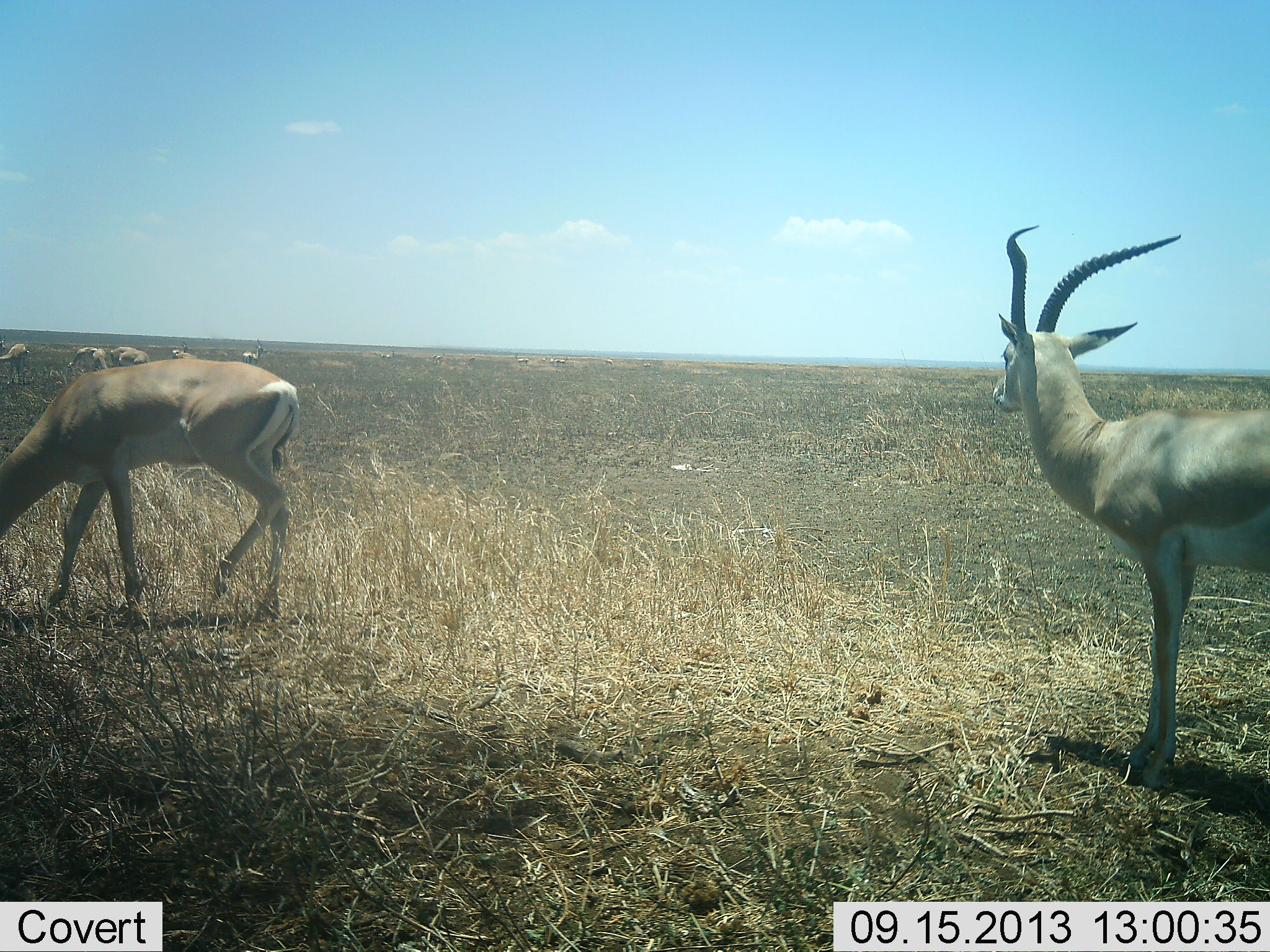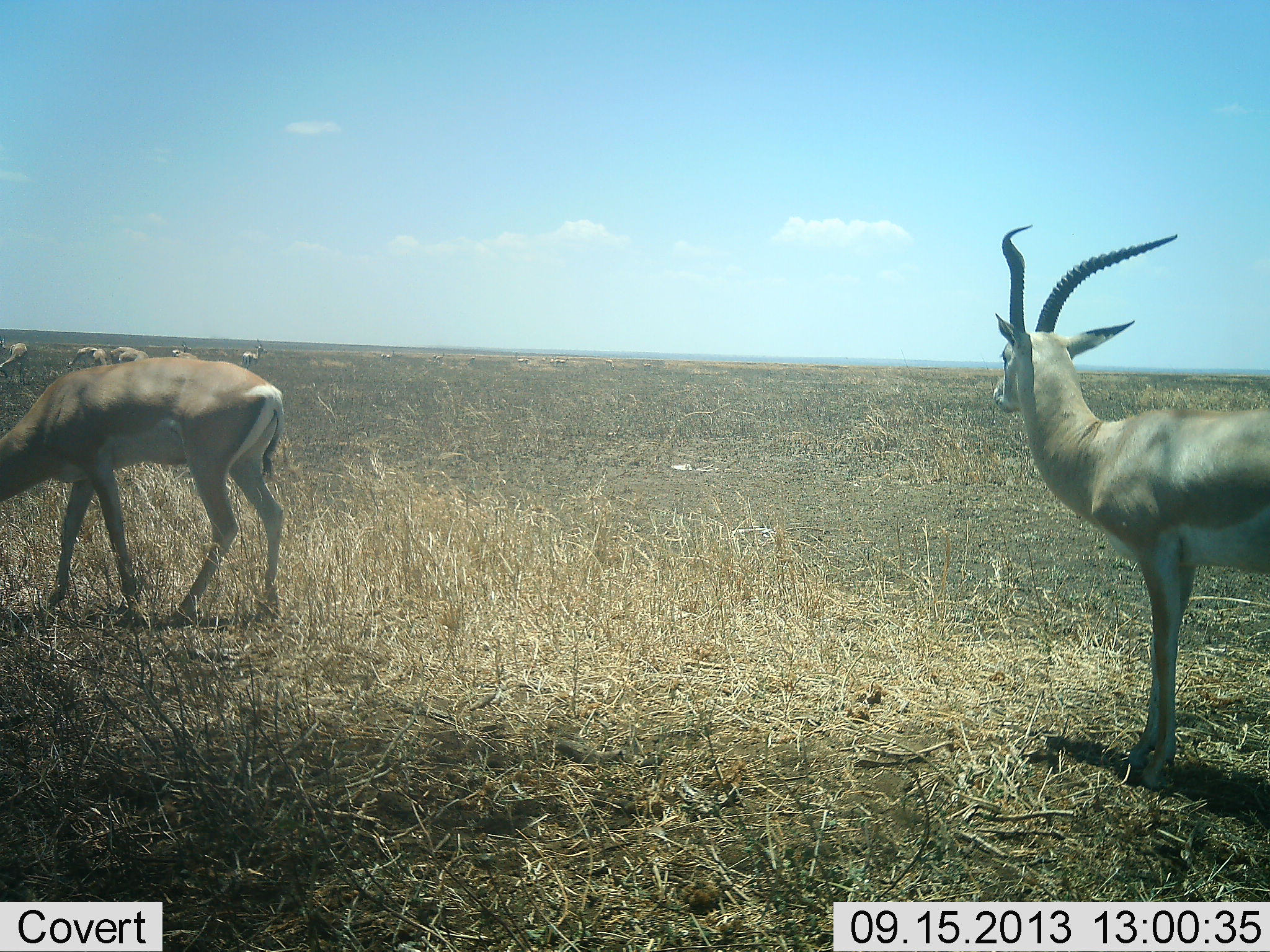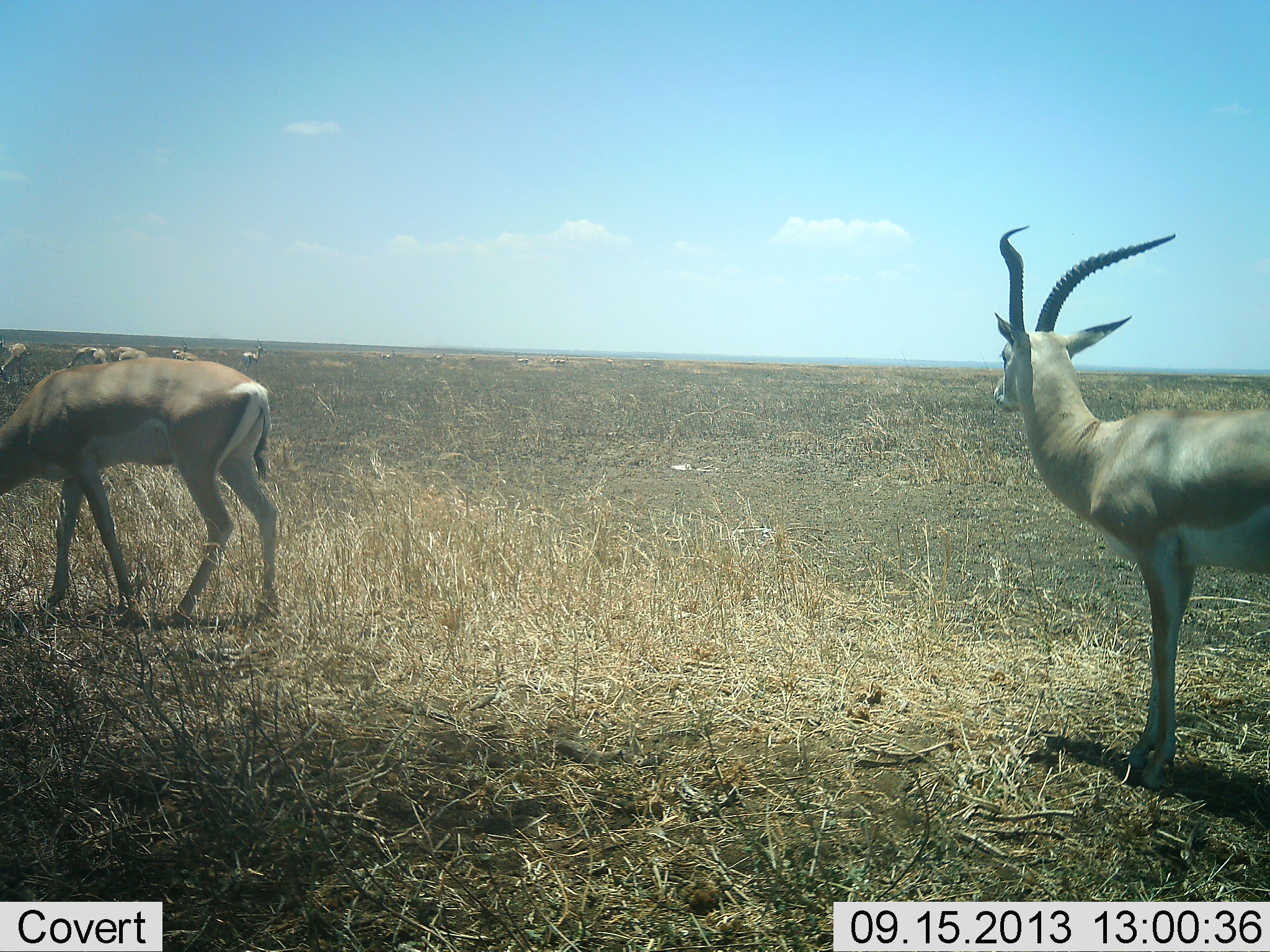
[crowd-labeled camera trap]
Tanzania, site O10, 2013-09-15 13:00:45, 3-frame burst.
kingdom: Animalia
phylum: Chordata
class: Mammalia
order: Artiodactyla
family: Bovidae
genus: Nanger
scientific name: Nanger granti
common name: grant's gazelle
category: gazellegrants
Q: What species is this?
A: Gazellegrants (grant's gazelle) (Nanger granti).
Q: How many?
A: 7.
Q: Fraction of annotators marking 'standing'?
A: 93%.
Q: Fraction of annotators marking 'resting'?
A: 0%.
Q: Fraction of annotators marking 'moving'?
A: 14%.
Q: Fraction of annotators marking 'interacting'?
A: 0%.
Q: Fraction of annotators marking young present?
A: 0%.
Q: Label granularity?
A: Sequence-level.